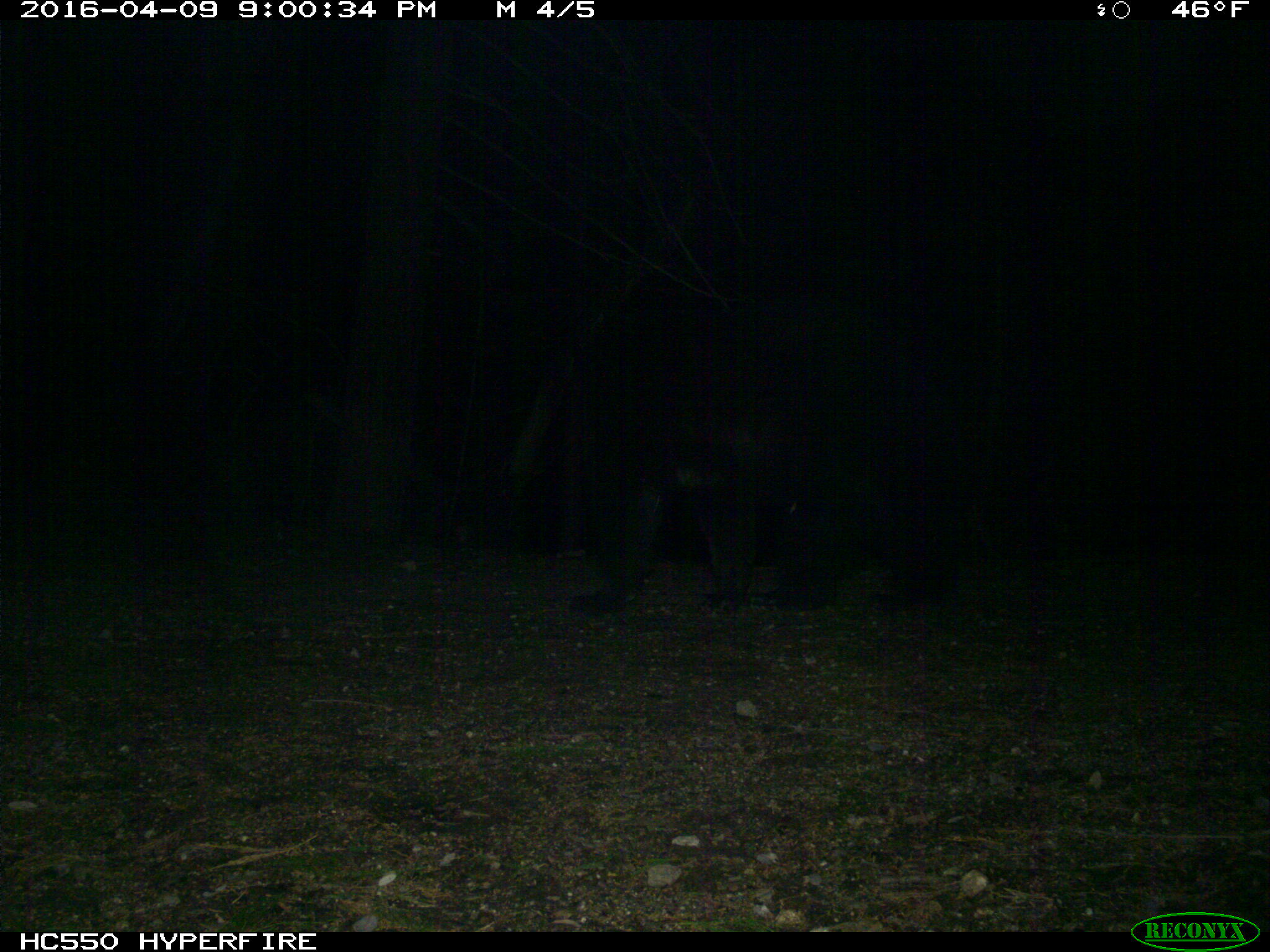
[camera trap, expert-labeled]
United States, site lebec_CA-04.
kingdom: Animalia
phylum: Chordata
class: Mammalia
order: Carnivora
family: Ursidae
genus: Ursus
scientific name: Ursus americanus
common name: american black bear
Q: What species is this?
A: Ursus americanus (american black bear).